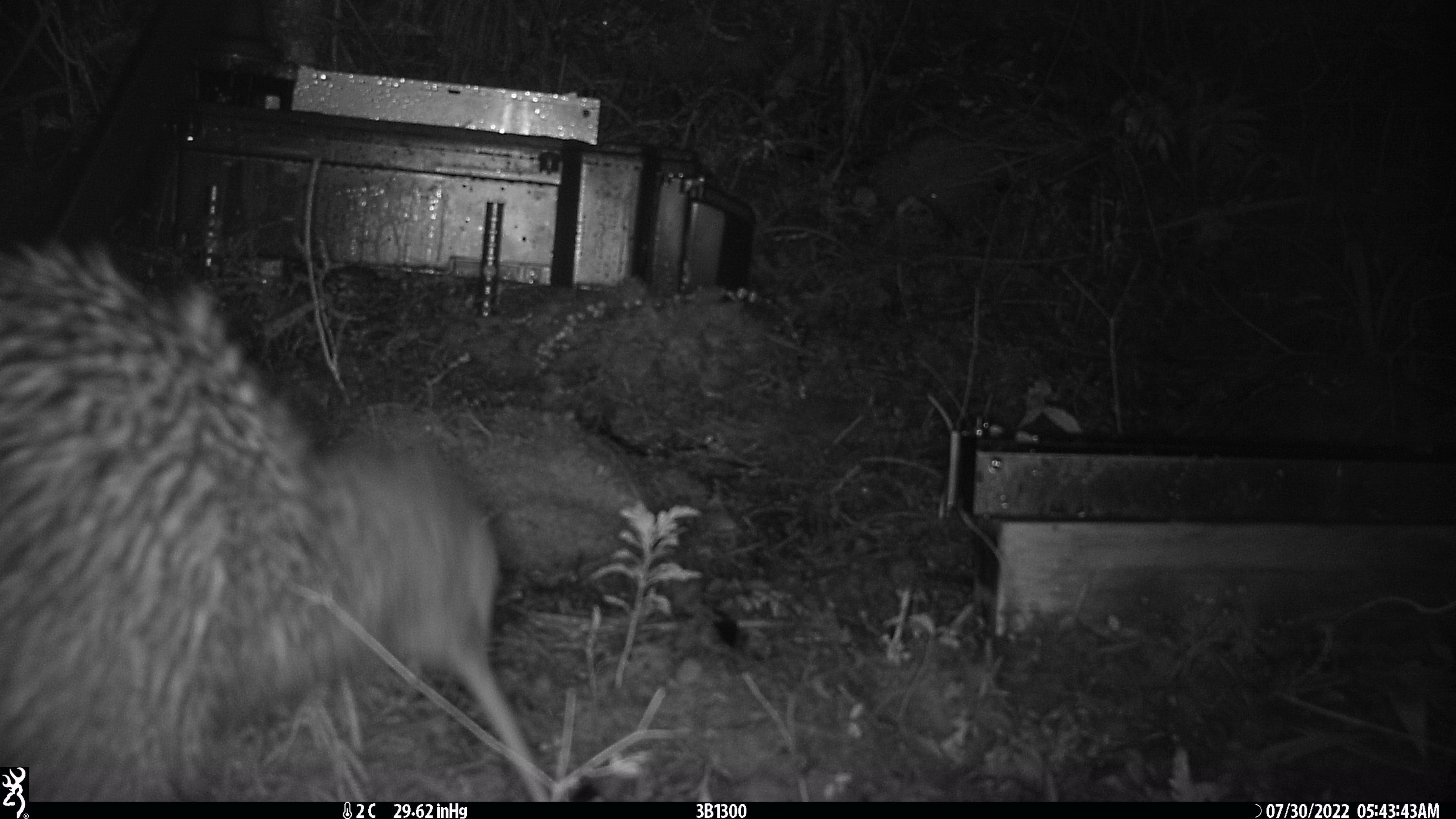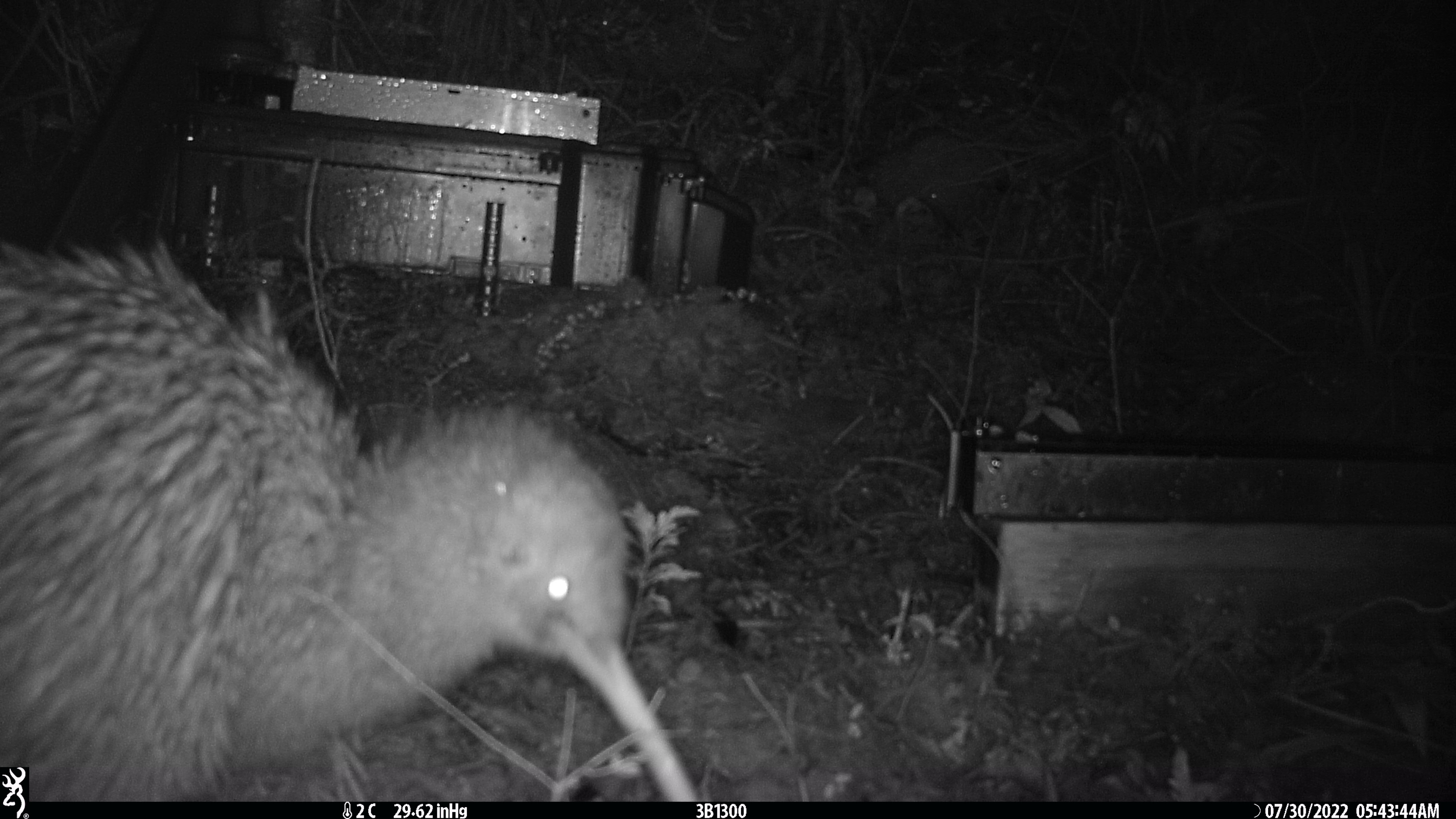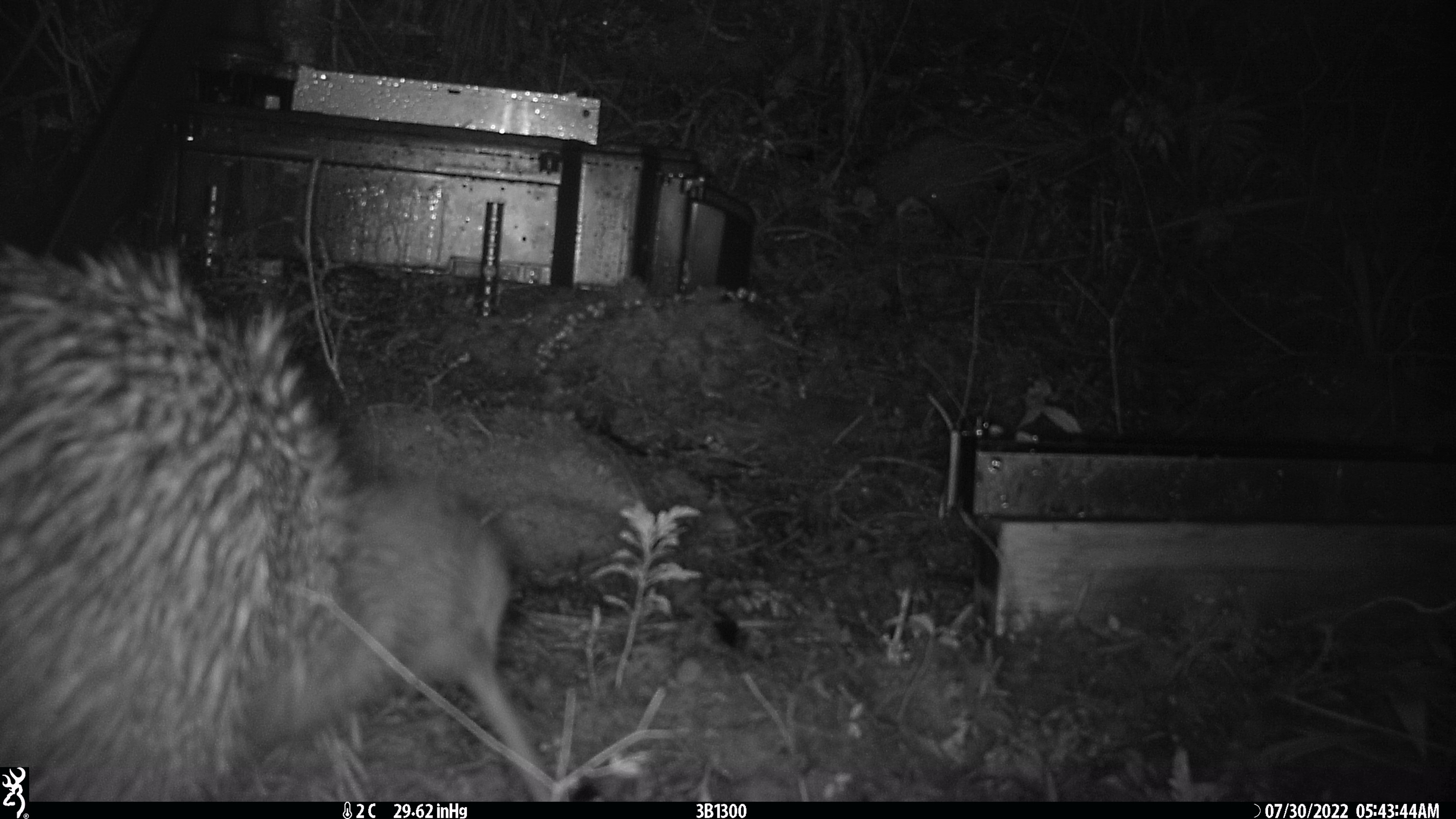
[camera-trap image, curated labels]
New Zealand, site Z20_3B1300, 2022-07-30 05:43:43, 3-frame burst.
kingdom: Animalia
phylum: Chordata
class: Aves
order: Apterygiformes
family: Apterygidae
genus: Apteryx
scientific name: Apteryx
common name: kiwi